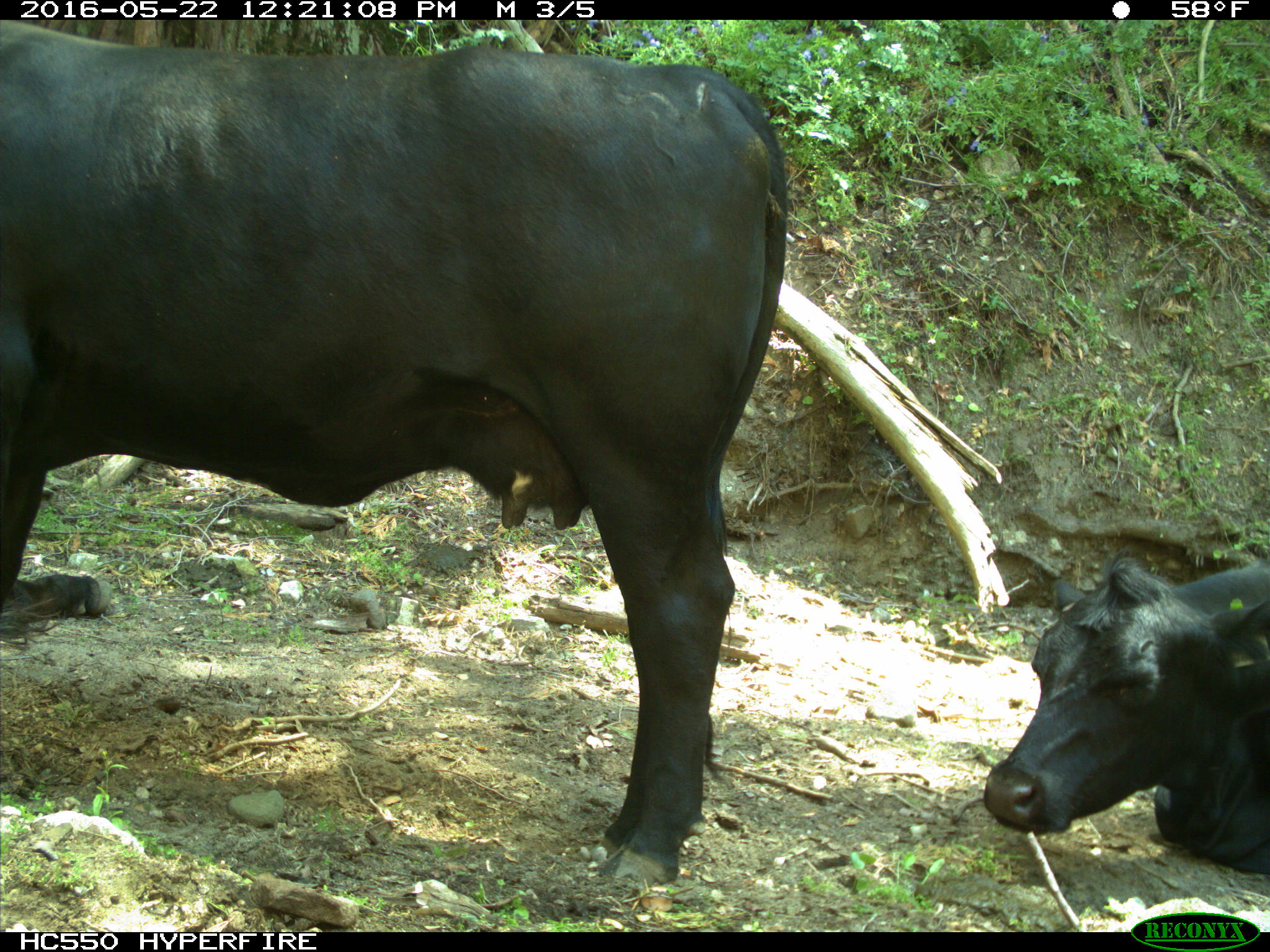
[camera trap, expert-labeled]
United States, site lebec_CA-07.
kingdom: Animalia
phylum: Chordata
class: Mammalia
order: Artiodactyla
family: Bovidae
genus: Bos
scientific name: Bos taurus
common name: domestic cow